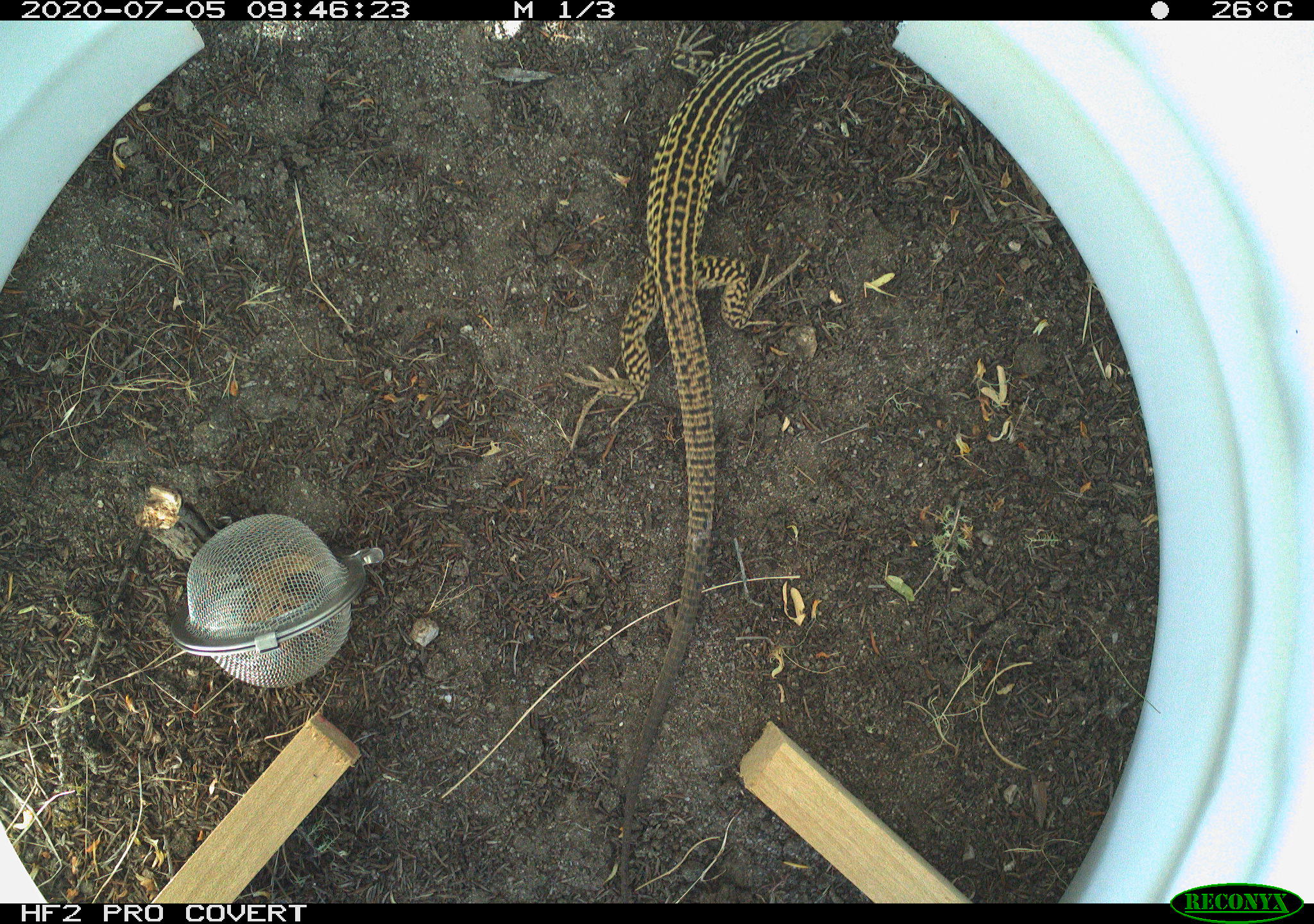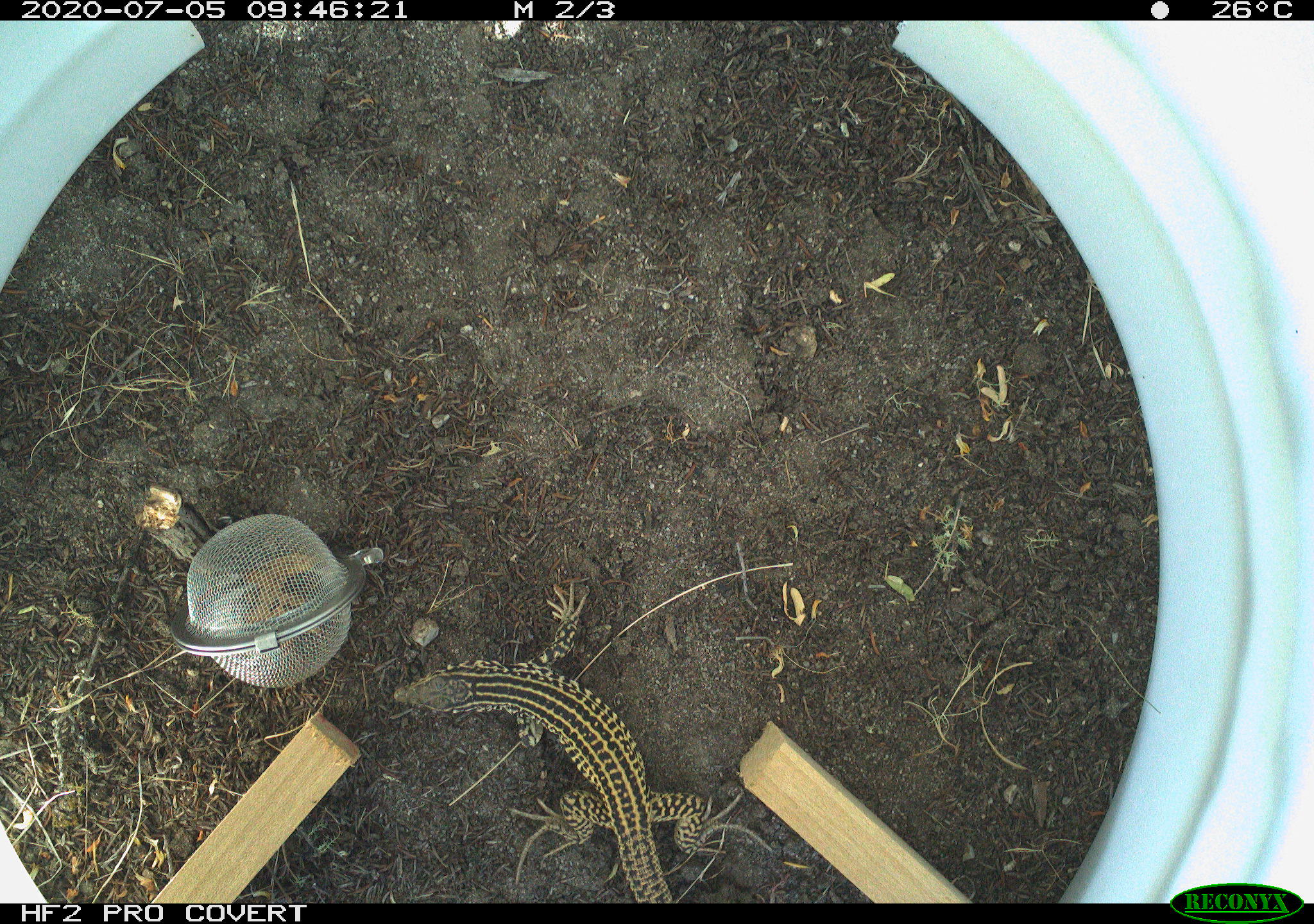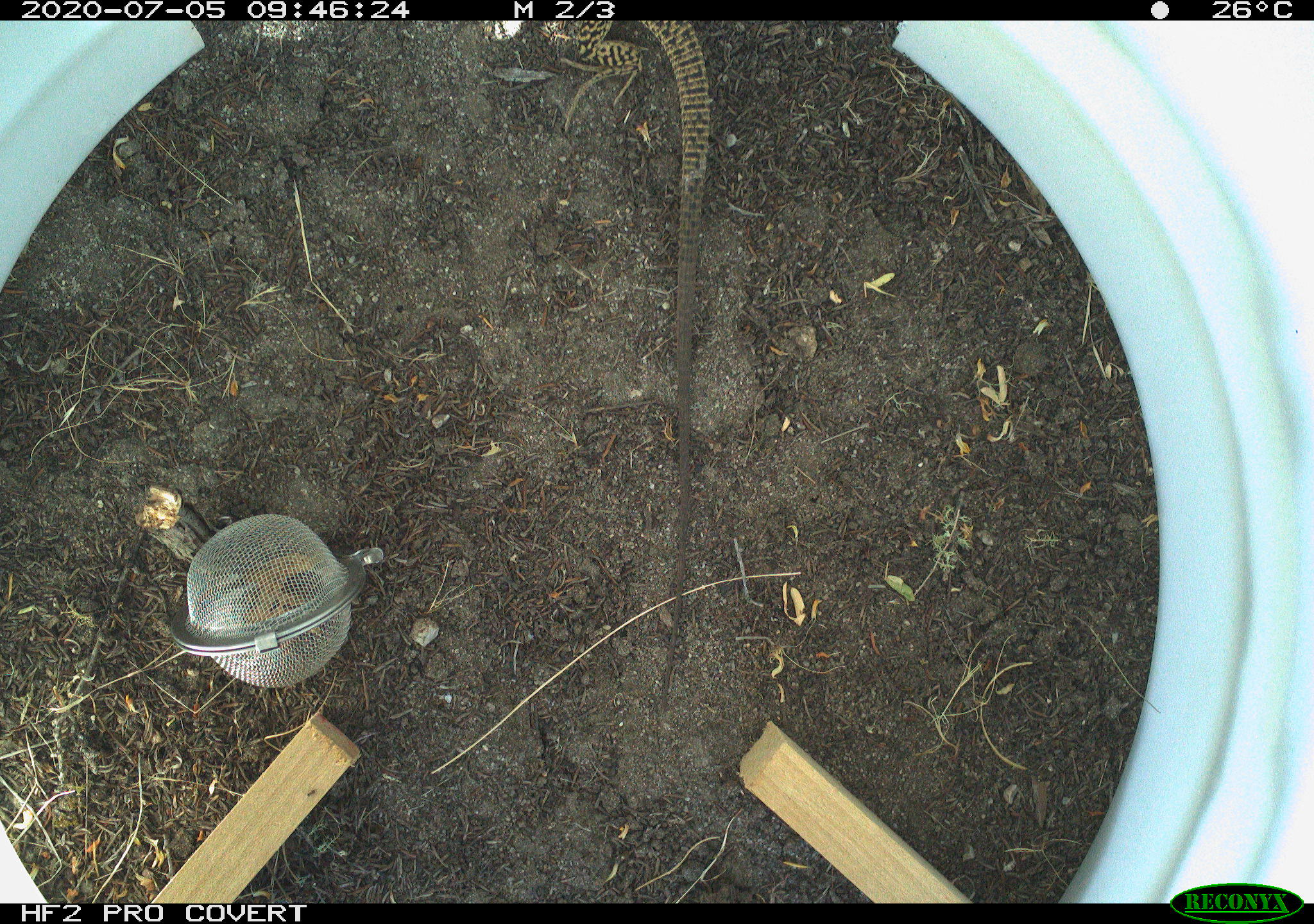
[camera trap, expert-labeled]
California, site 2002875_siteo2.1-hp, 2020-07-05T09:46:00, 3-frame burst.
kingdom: Animalia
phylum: Chordata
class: Reptilia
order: Squamata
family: Teiidae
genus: Aspidoscelis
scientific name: Aspidoscelis tigris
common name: western whiptail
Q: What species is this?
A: Western whiptail (Aspidoscelis tigris).